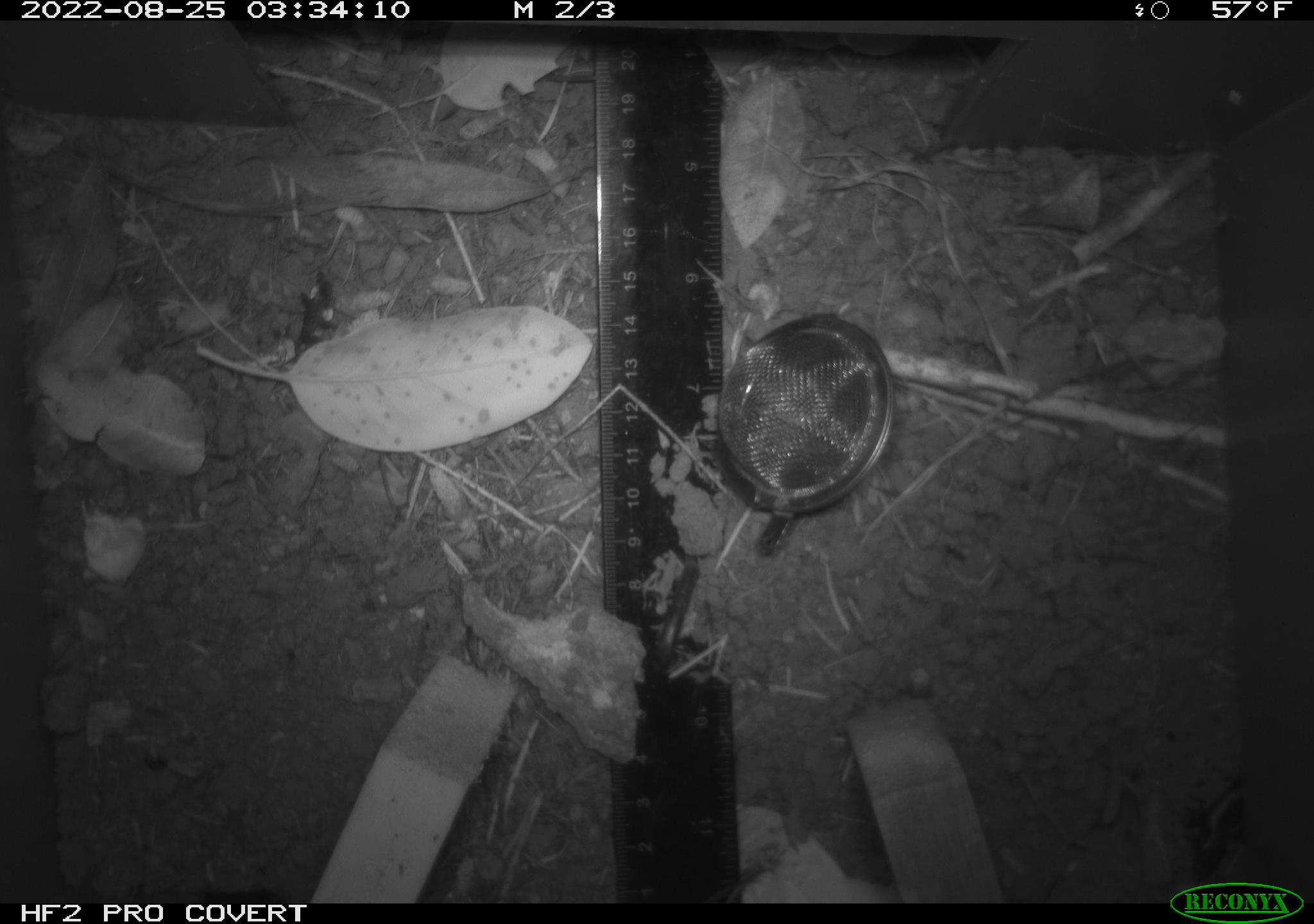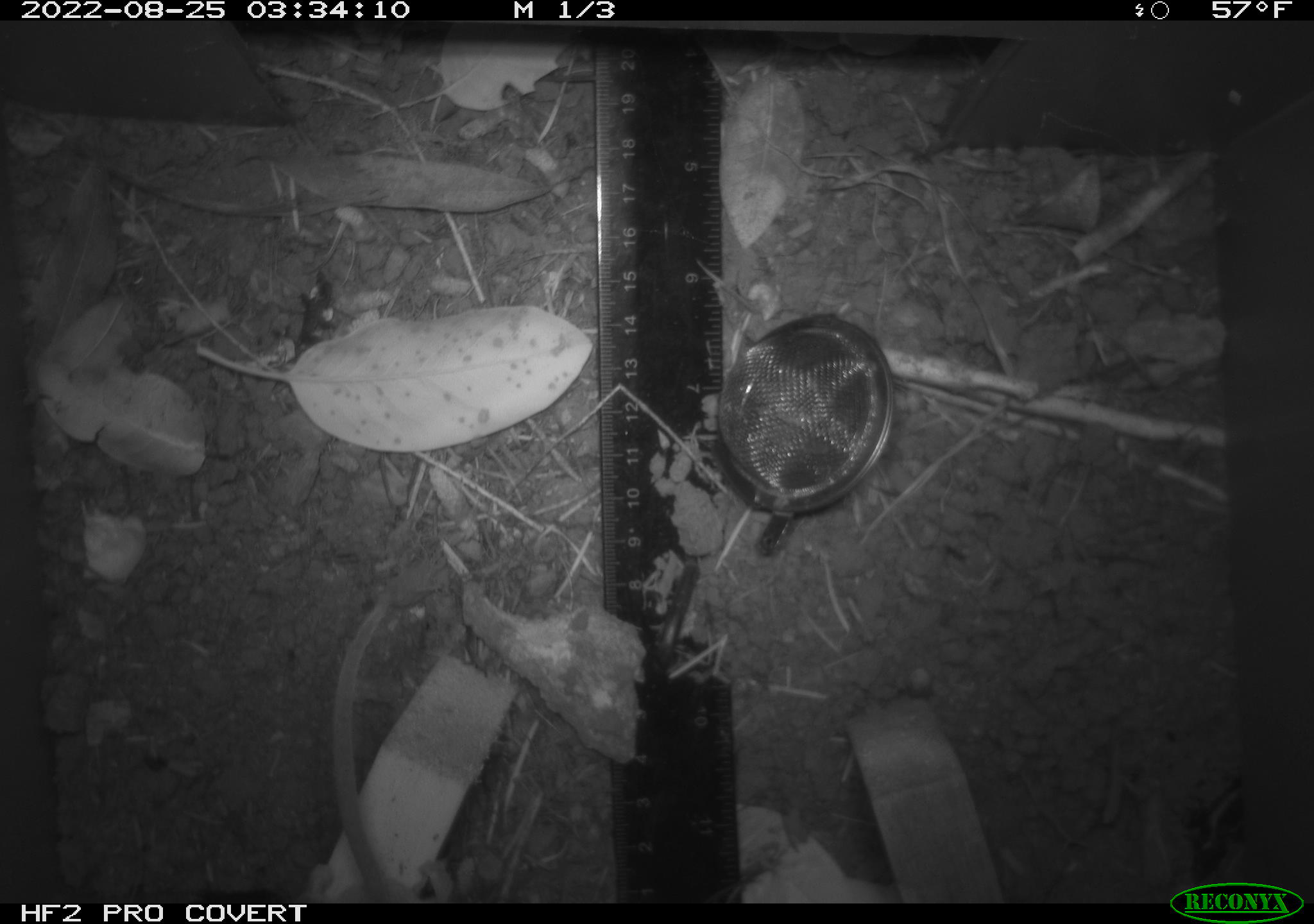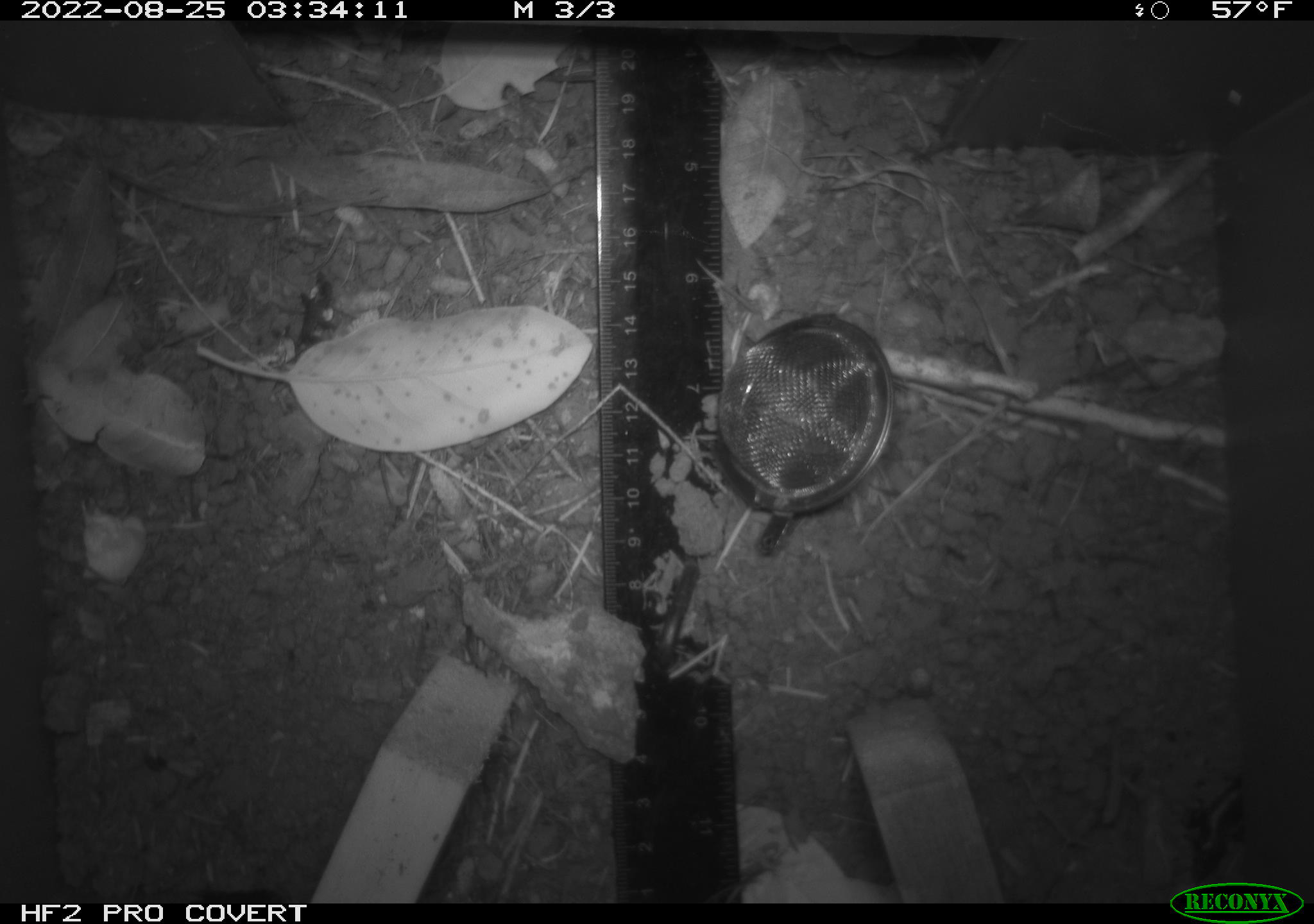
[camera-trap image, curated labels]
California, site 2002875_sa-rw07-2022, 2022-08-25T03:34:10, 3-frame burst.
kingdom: Animalia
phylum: Chordata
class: Mammalia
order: Rodentia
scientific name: Rodentia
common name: mouse species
Mouse species (Rodentia).